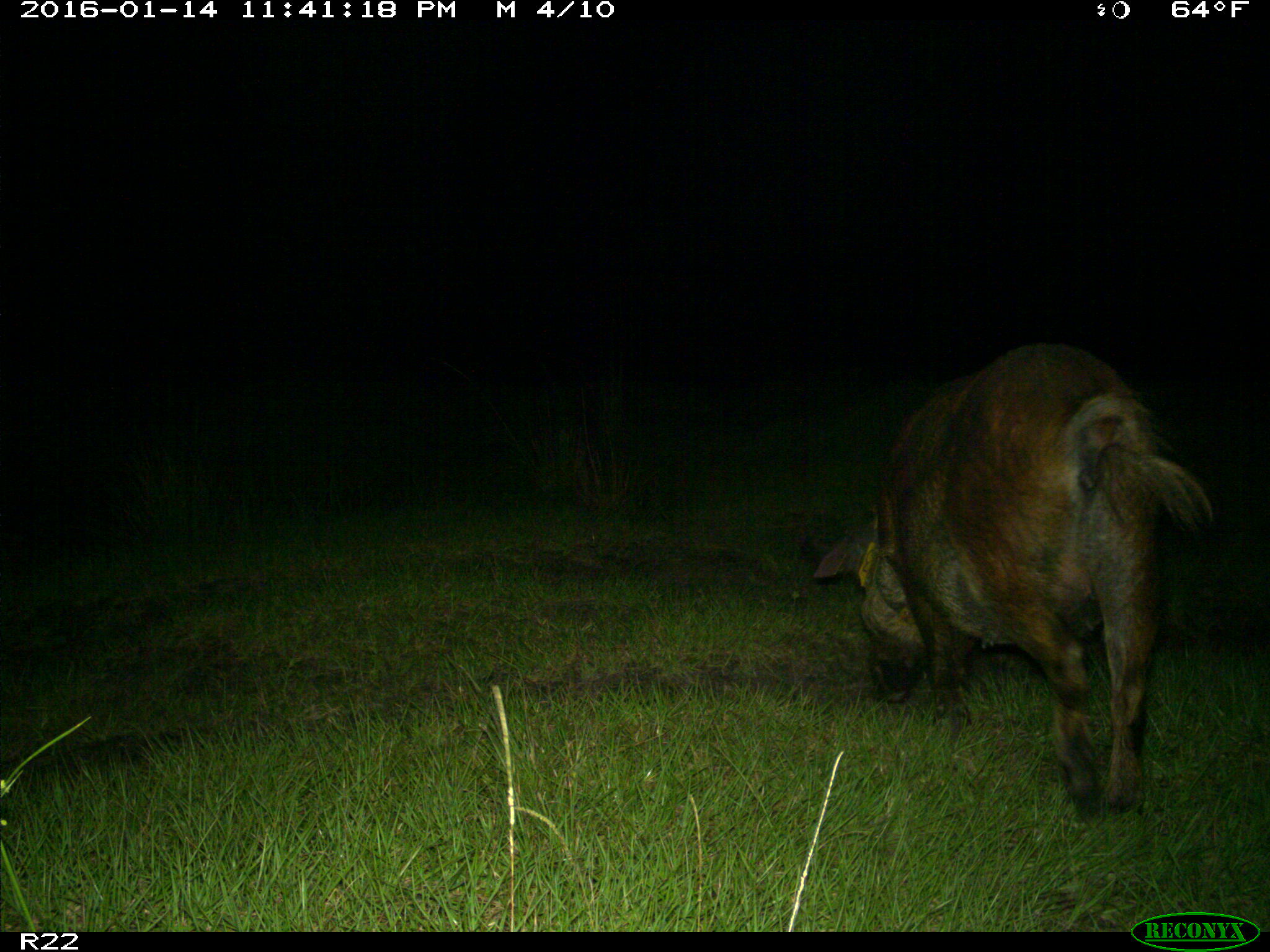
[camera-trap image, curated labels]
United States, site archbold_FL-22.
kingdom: Animalia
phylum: Chordata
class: Mammalia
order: Artiodactyla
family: Suidae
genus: Sus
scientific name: Sus scrofa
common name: wild boar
Sus scrofa (wild boar).